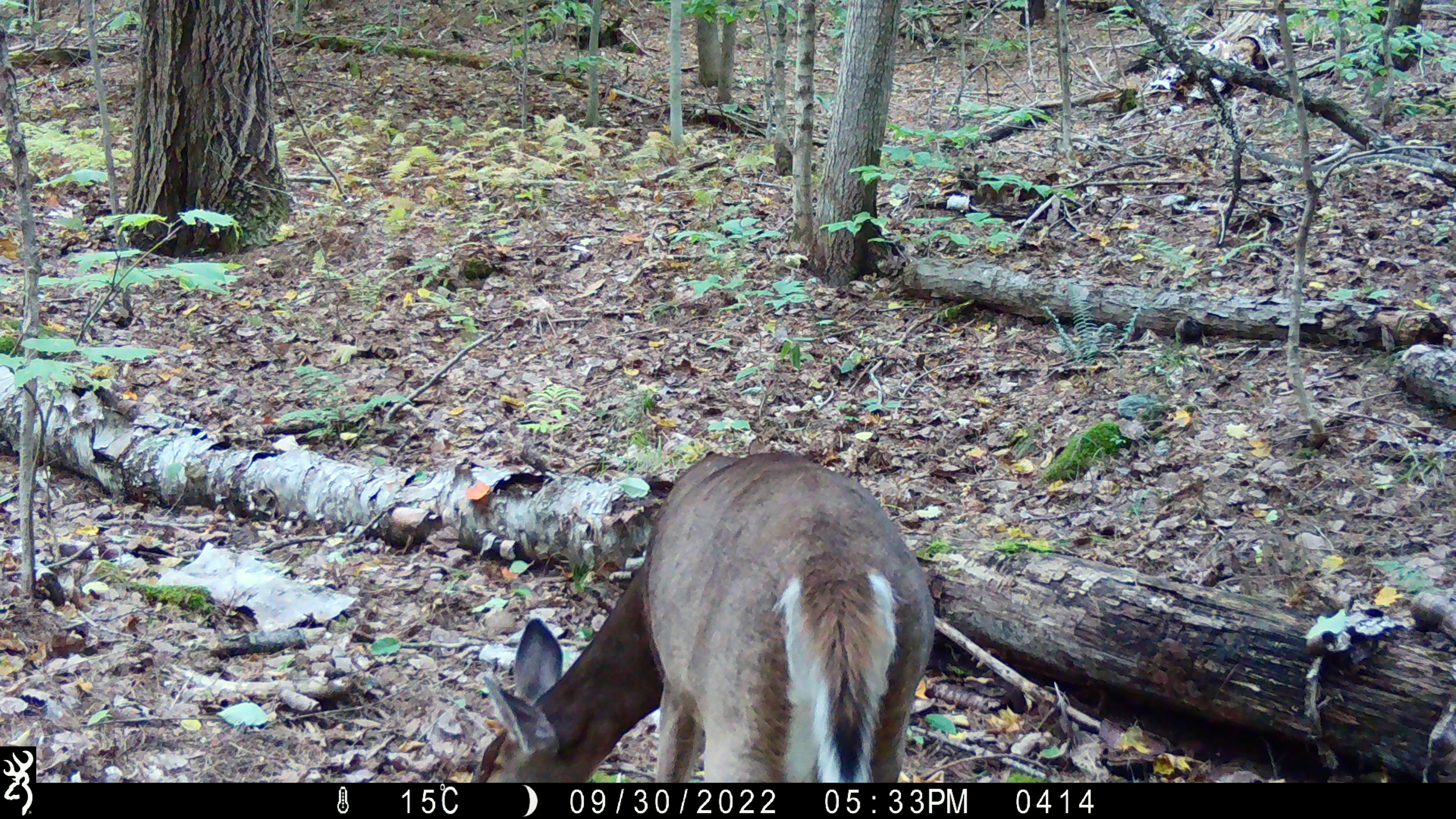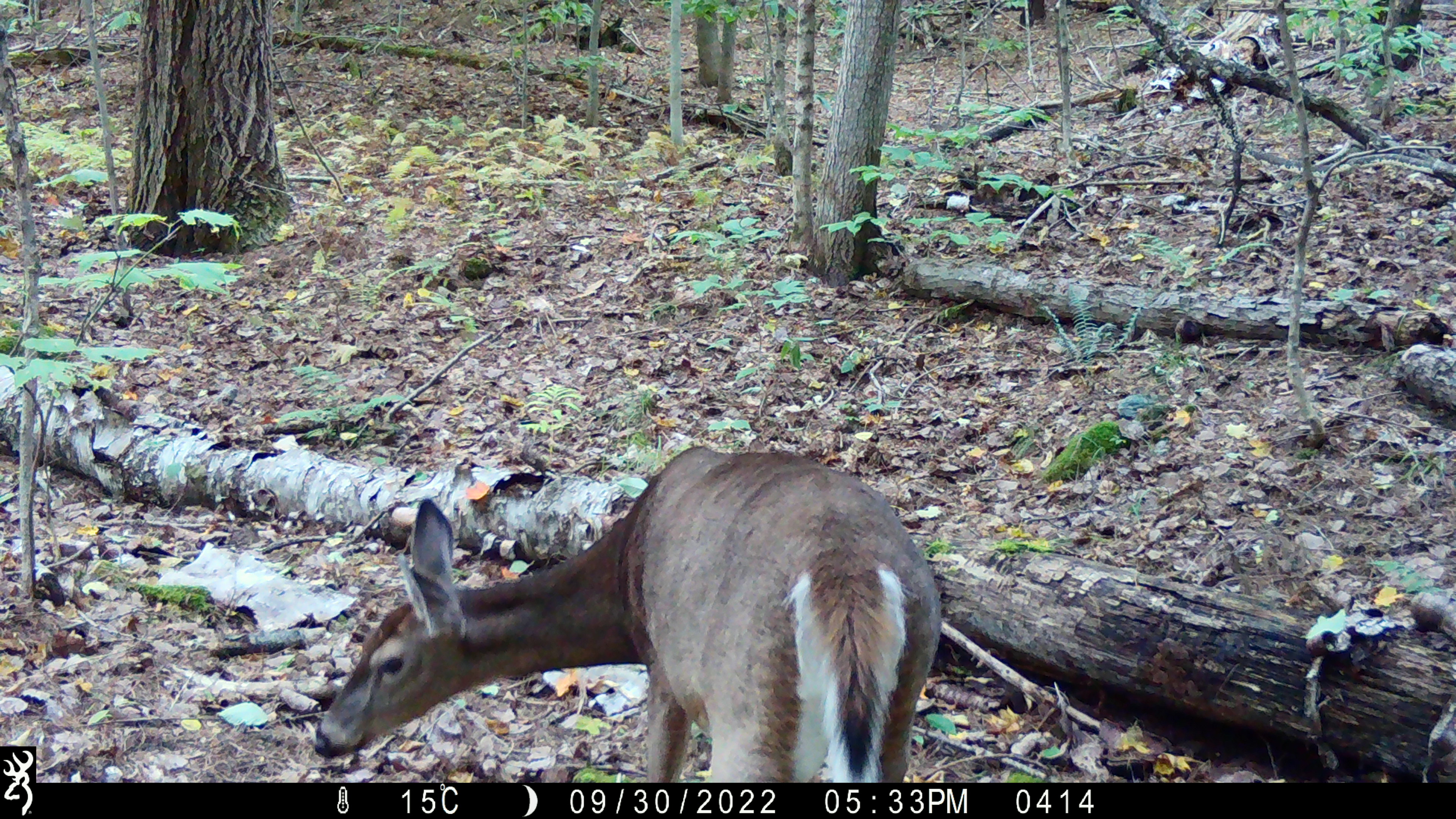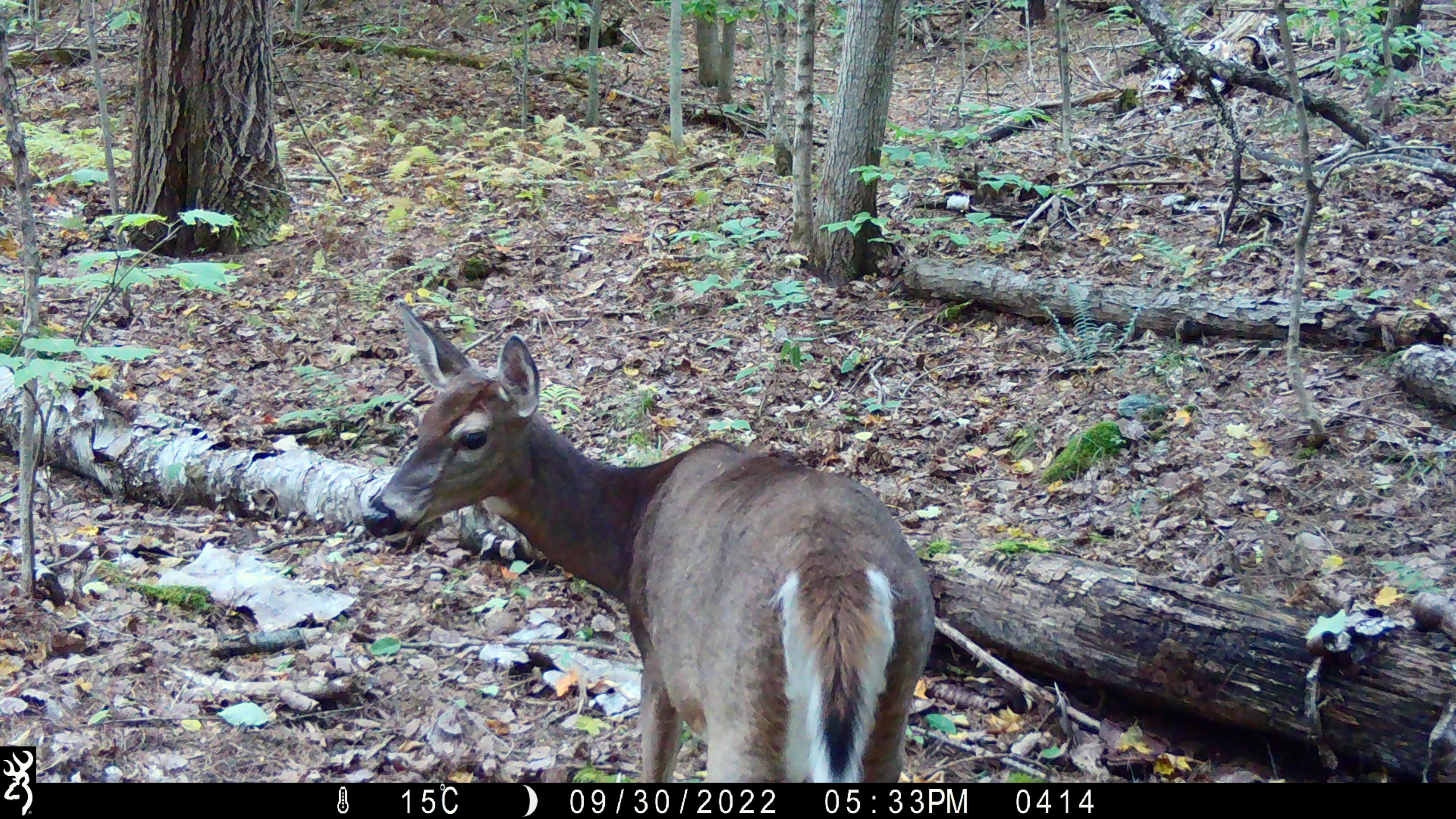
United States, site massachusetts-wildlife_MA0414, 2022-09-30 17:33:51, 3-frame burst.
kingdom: Animalia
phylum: Chordata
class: Mammalia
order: Artiodactyla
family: Cervidae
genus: Odocoileus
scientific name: Odocoileus virginianus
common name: white-tailed deer